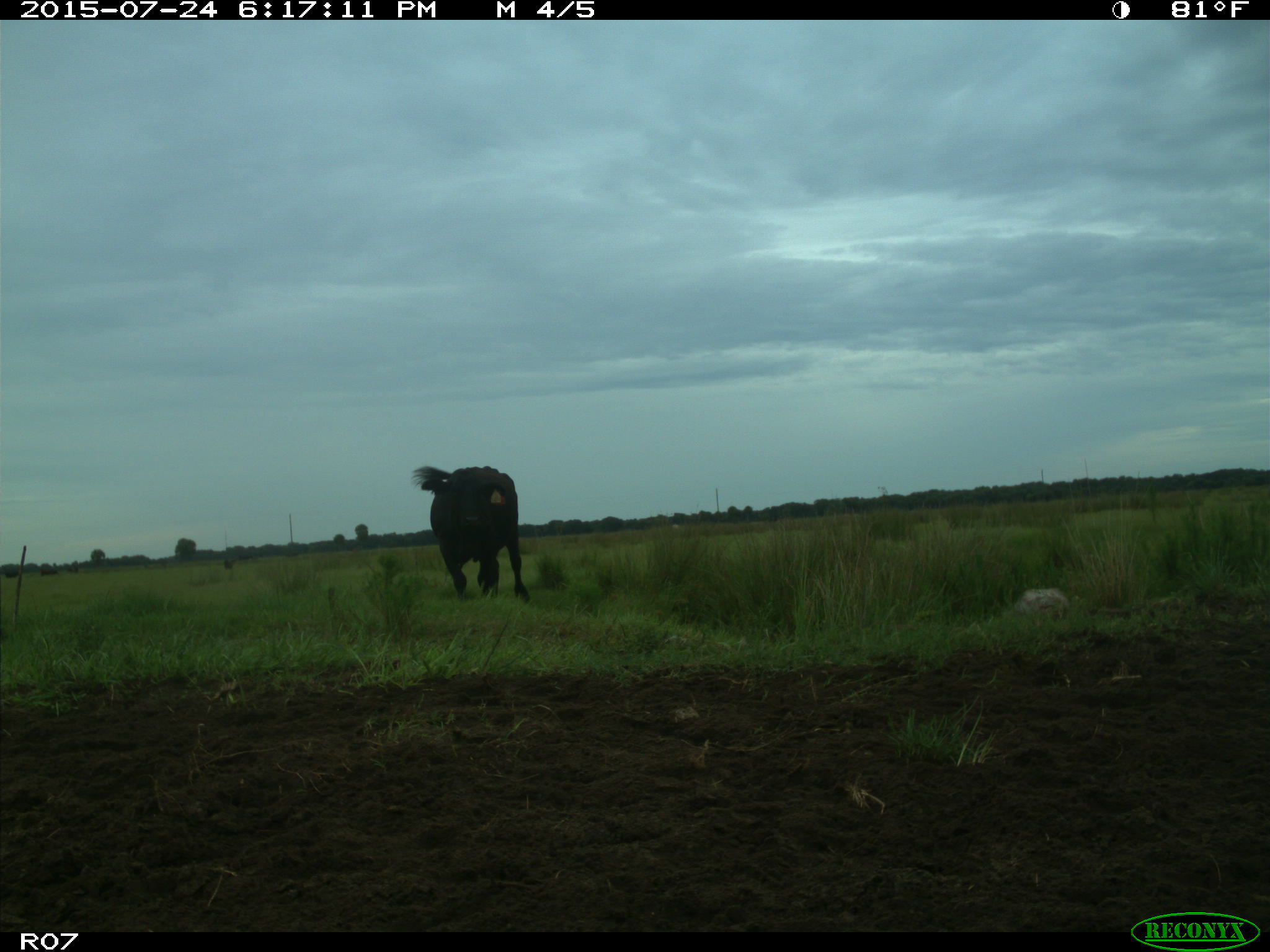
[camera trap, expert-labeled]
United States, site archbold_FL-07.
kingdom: Animalia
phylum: Chordata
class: Mammalia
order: Artiodactyla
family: Bovidae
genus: Bos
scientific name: Bos taurus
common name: domestic cow